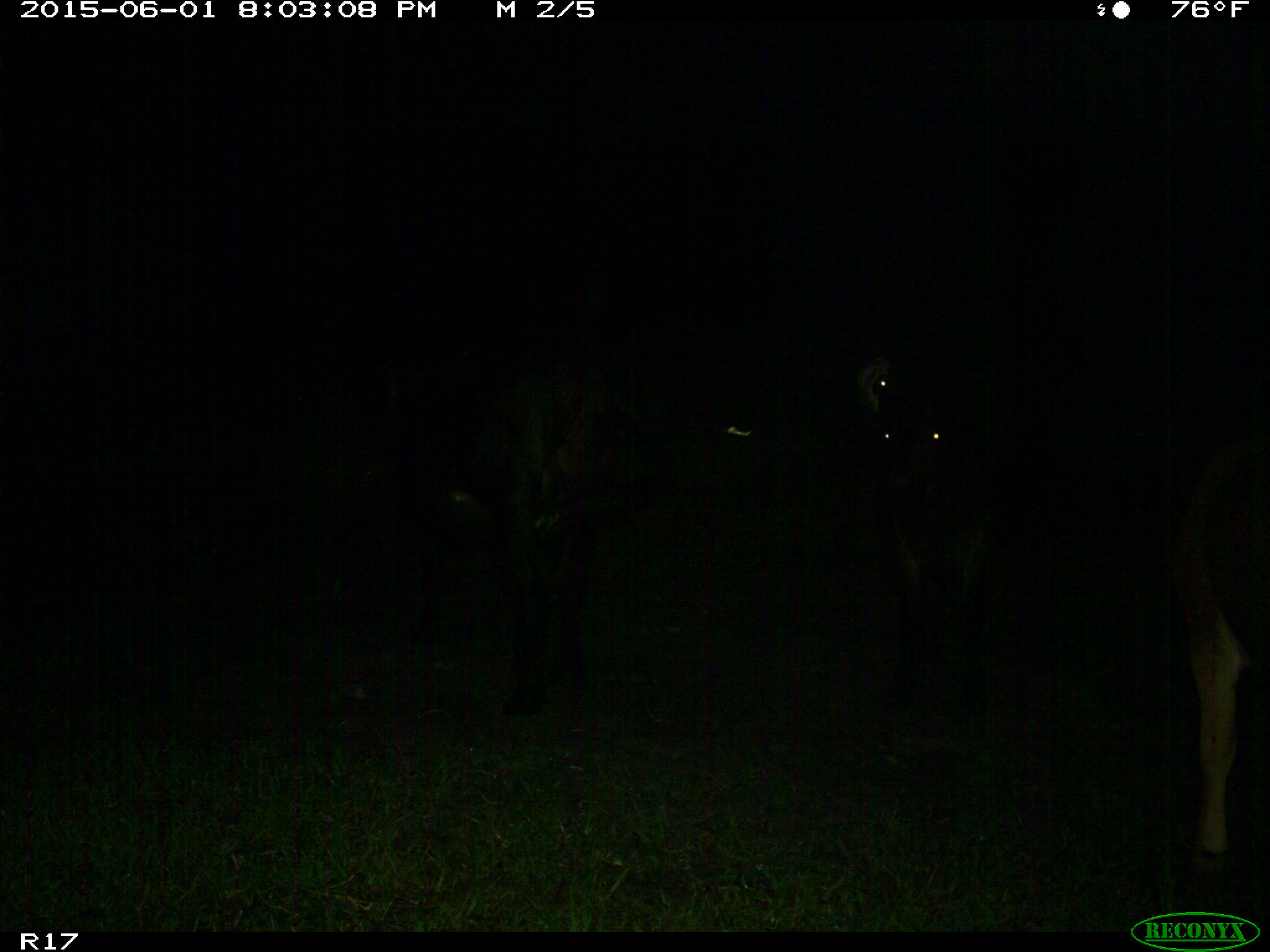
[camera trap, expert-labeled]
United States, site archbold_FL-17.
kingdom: Animalia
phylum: Chordata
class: Mammalia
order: Artiodactyla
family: Bovidae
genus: Bos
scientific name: Bos taurus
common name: domestic cow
Bos taurus (domestic cow).